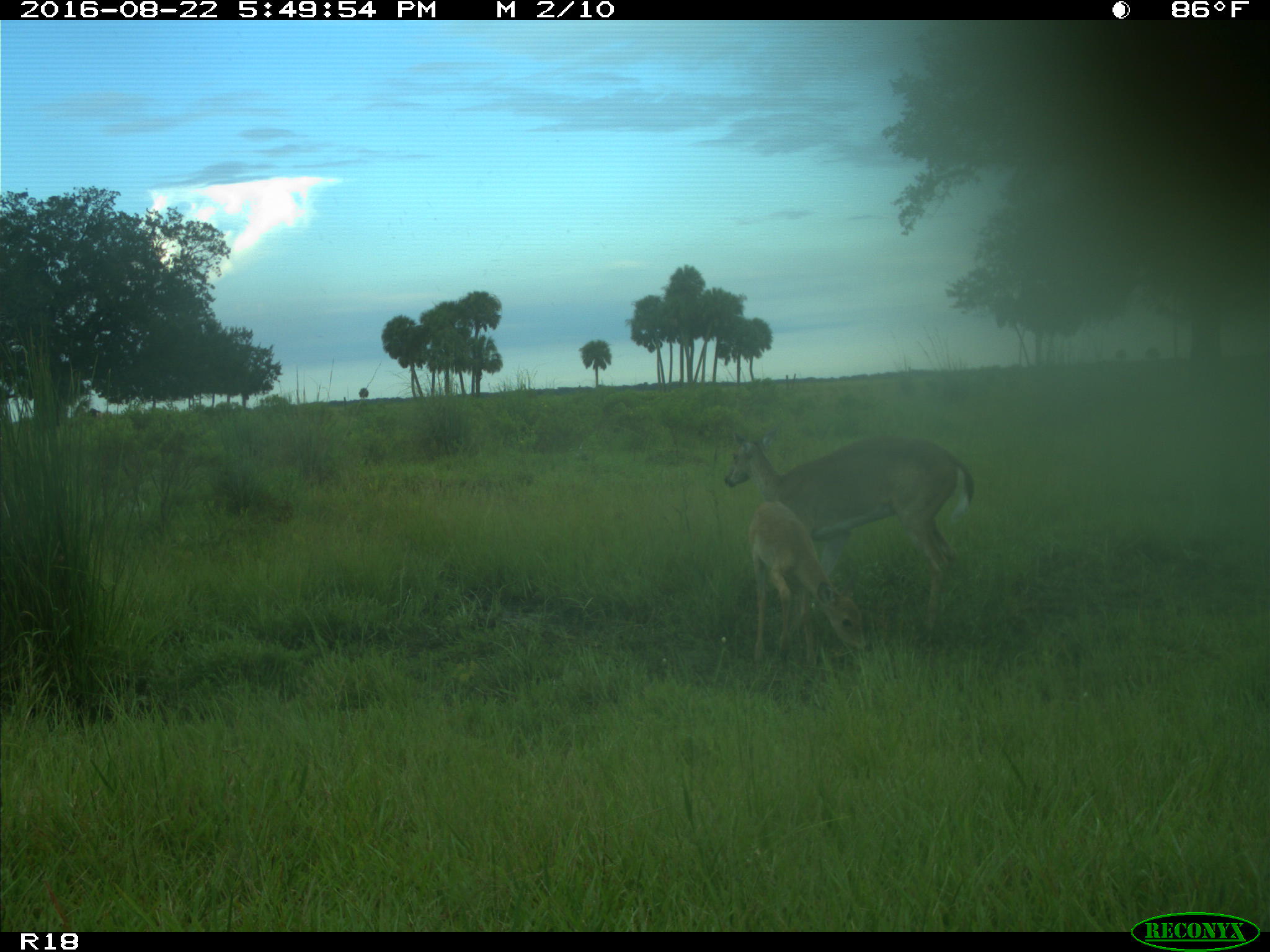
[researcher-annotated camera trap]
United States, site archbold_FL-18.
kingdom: Animalia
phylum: Chordata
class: Mammalia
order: Artiodactyla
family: Cervidae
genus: Odocoileus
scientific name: Odocoileus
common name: deer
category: unidentified deer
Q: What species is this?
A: Unidentified deer (deer) (Odocoileus).